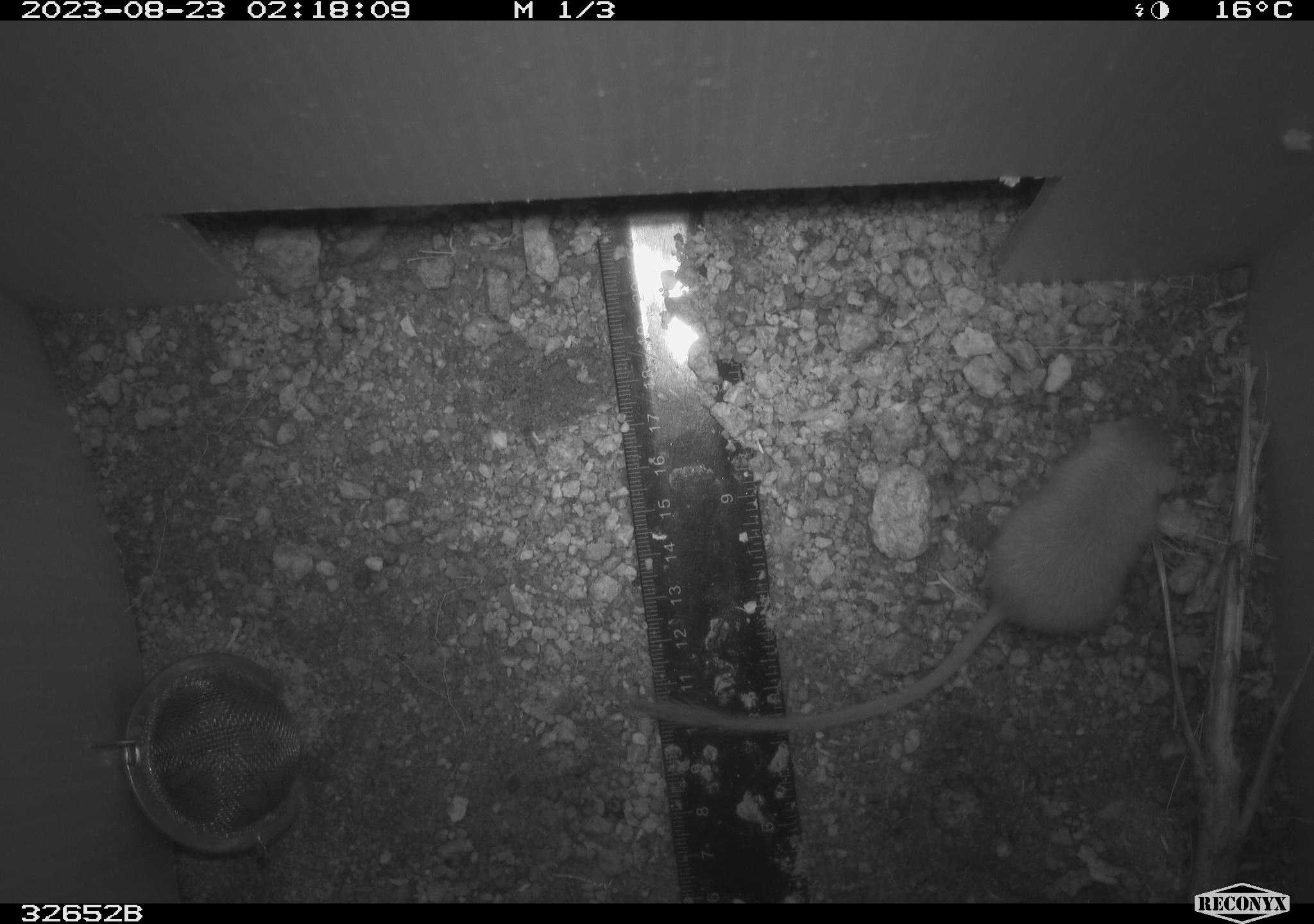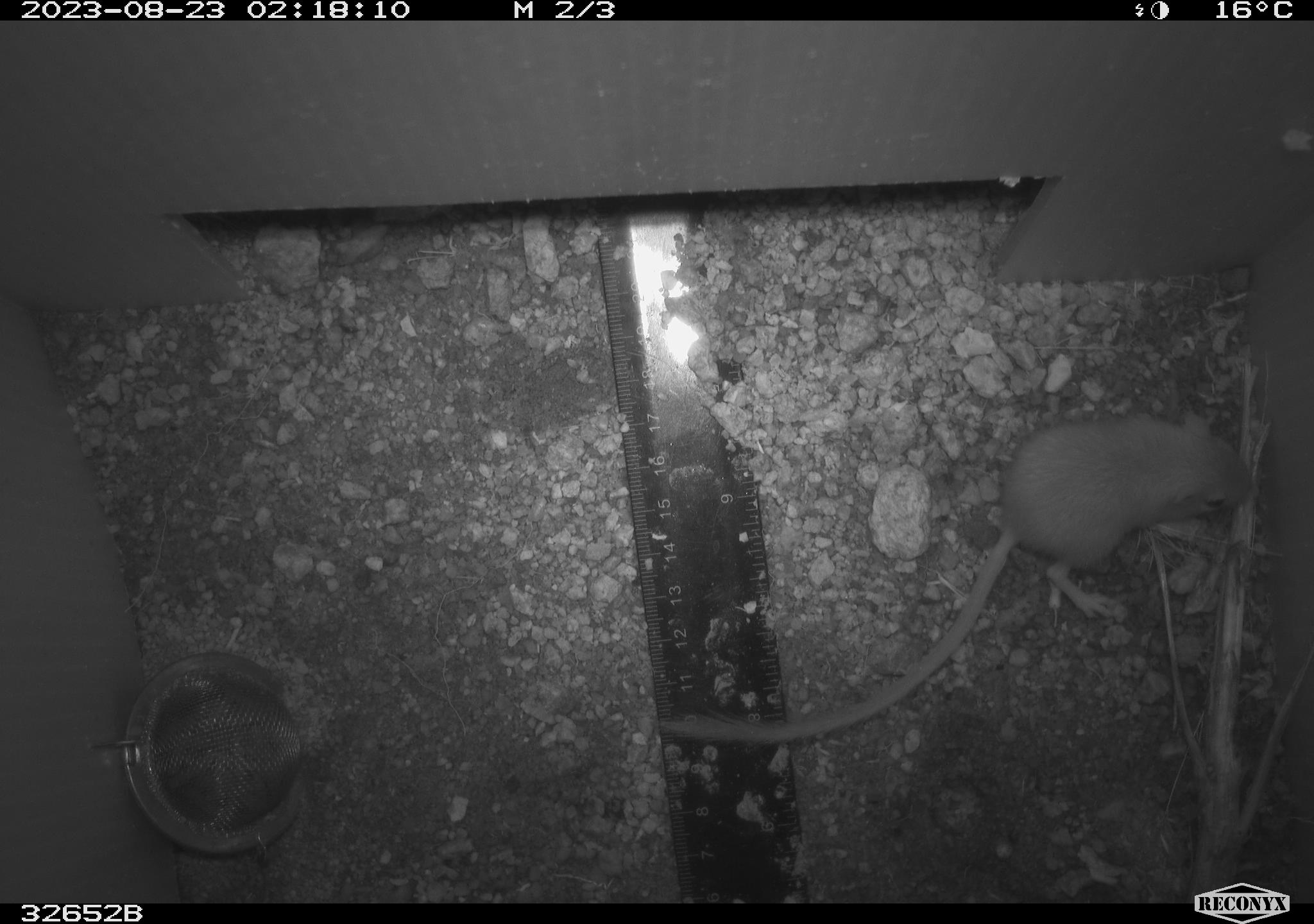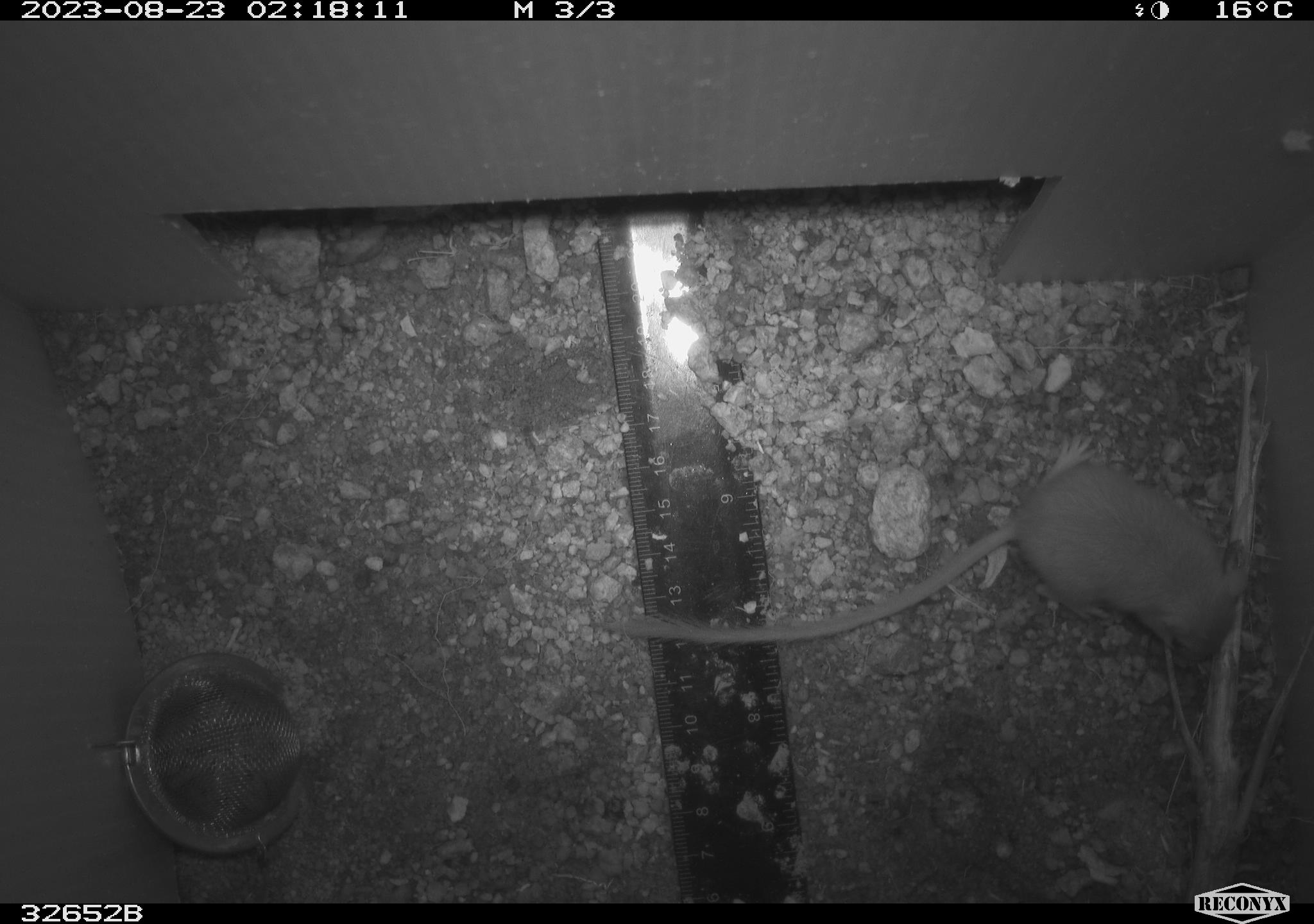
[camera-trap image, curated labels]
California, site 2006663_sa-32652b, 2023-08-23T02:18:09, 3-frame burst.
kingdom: Animalia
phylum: Chordata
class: Mammalia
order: Rodentia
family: Heteromyidae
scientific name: Heteromyidae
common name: kangaroo rats and pocket mice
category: heteromyidae family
Heteromyidae family (kangaroo rats and pocket mice) (Heteromyidae).